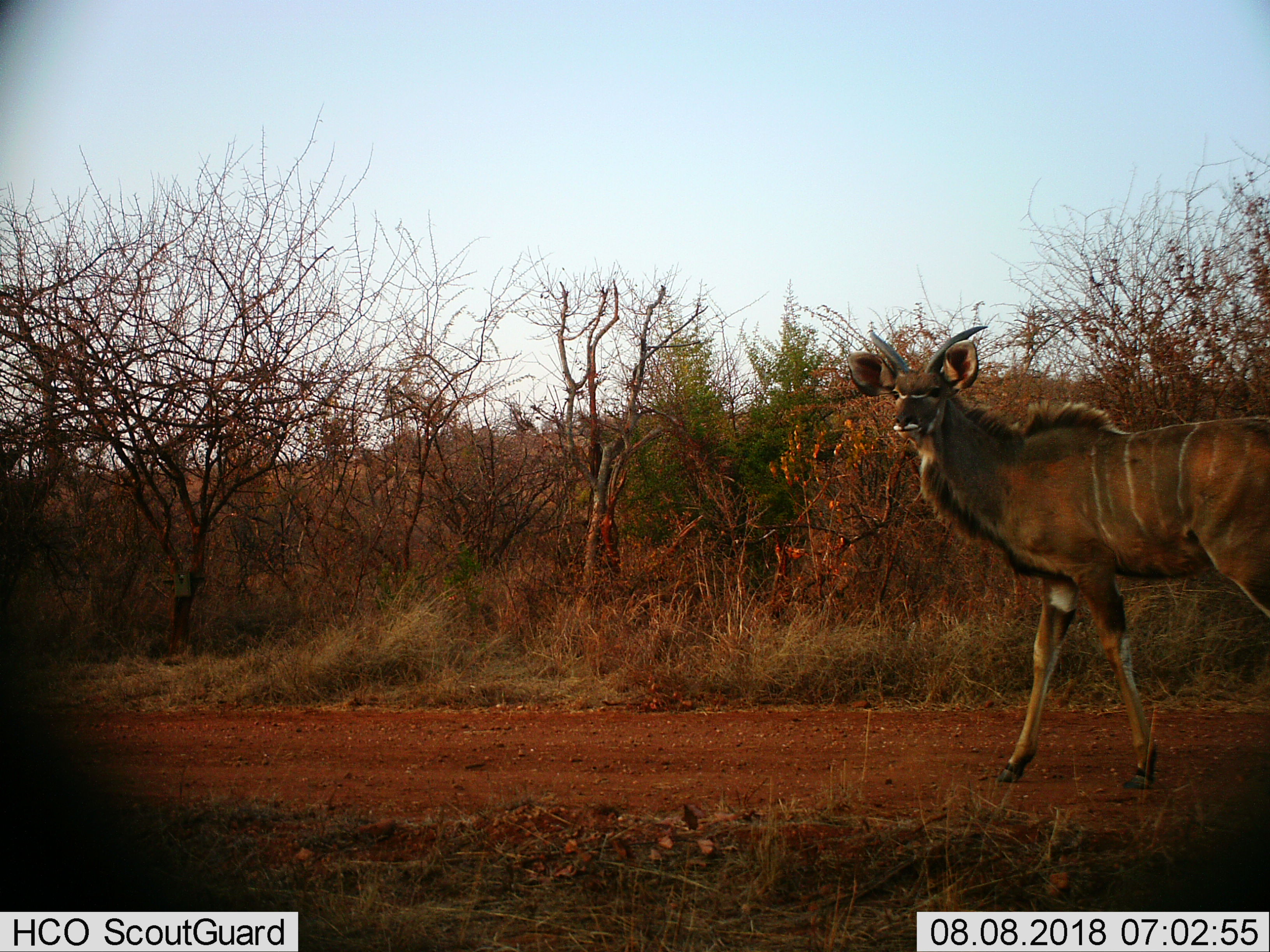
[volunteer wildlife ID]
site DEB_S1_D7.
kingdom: Animalia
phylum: Chordata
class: Mammalia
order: Artiodactyla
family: Bovidae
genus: Tragelaphus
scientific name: Tragelaphus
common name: kudu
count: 1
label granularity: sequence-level